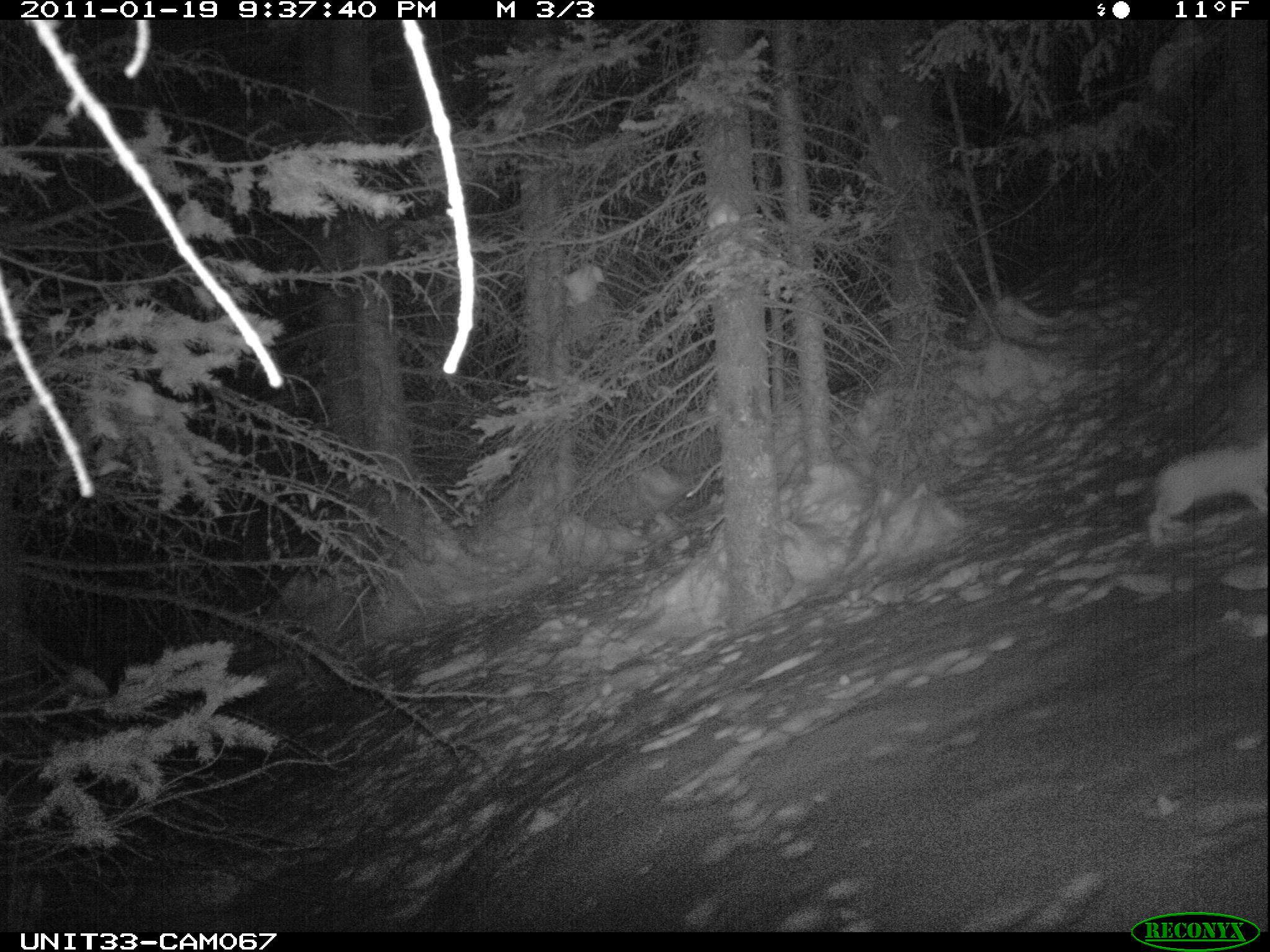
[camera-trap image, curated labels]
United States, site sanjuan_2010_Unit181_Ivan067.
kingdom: Animalia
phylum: Chordata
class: Mammalia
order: Lagomorpha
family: Leporidae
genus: Lepus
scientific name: Lepus americanus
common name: snowshoe hare